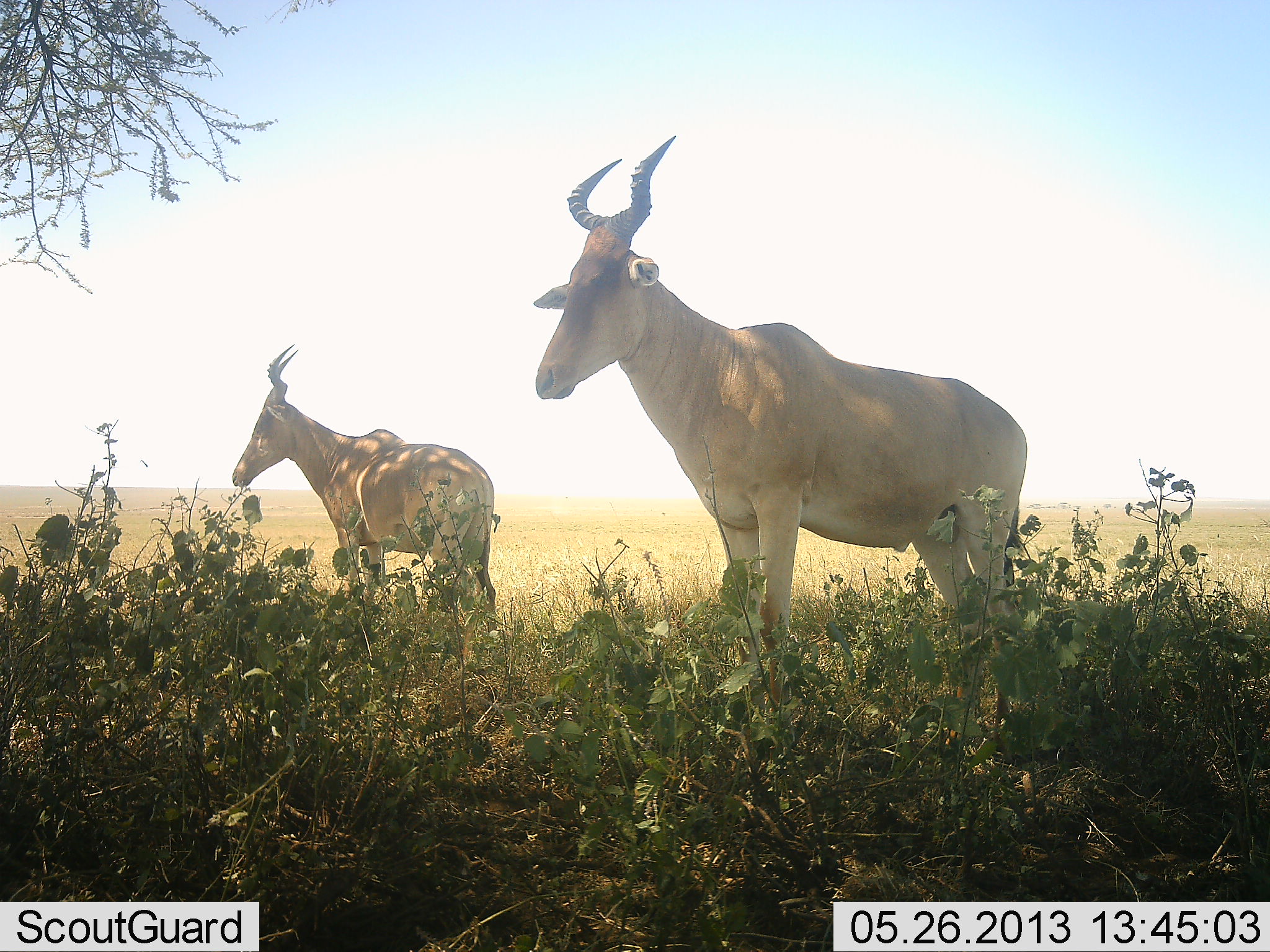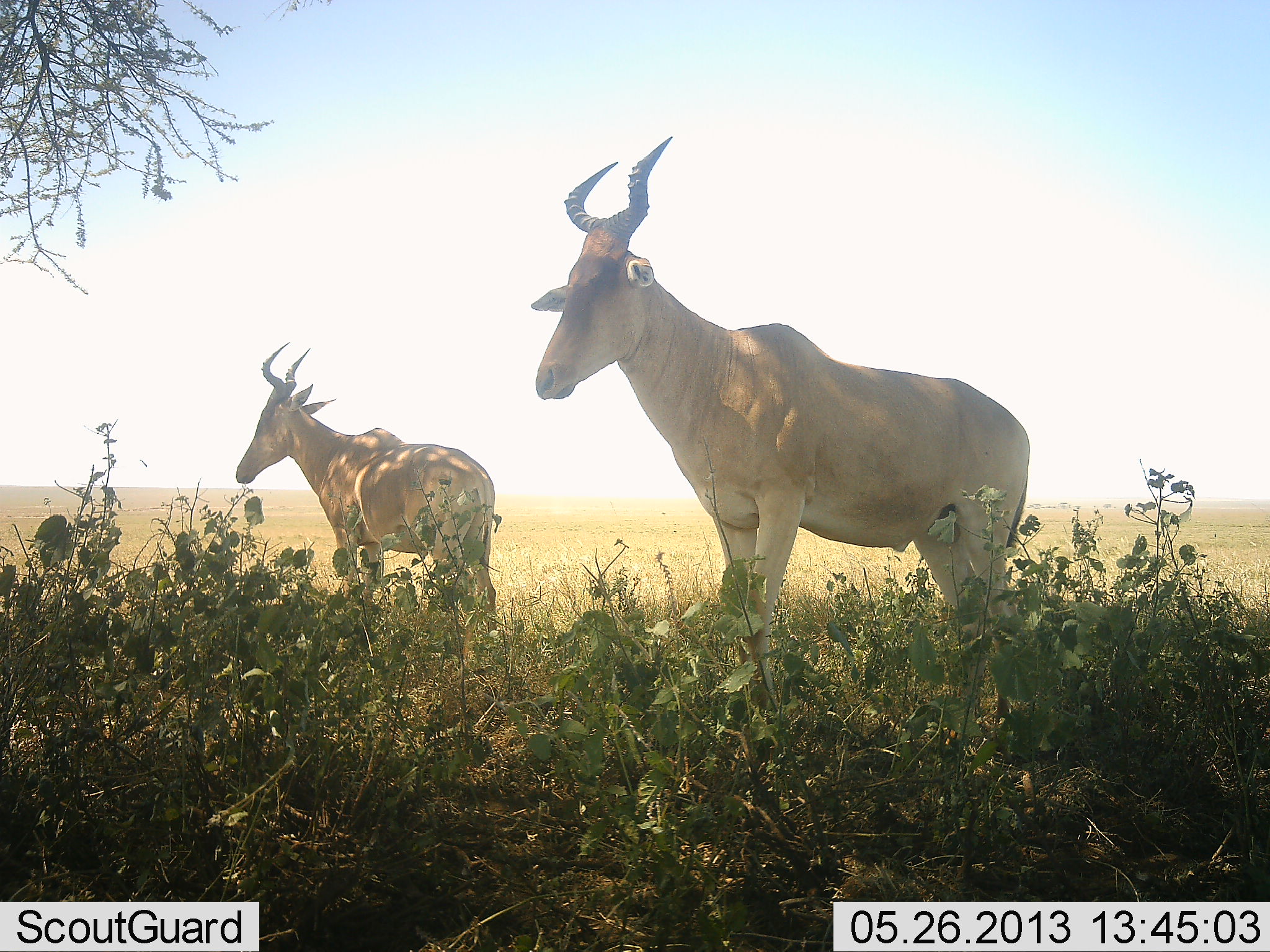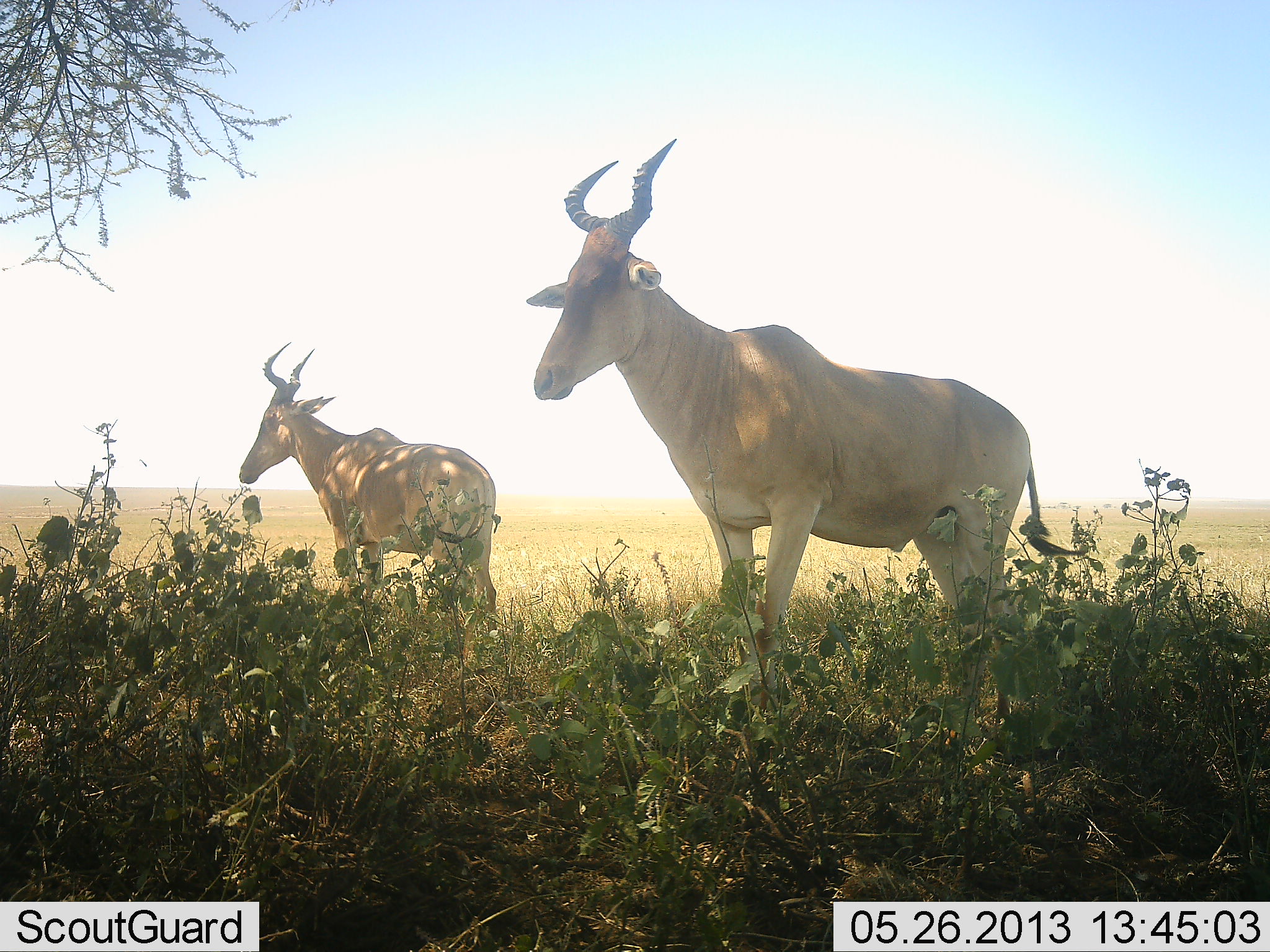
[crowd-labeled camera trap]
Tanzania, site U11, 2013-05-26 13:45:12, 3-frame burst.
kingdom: Animalia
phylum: Chordata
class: Mammalia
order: Artiodactyla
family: Bovidae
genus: Alcelaphus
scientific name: Alcelaphus buselaphus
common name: hartebeest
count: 2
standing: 100%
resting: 0%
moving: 0%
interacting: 0%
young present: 0%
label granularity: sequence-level